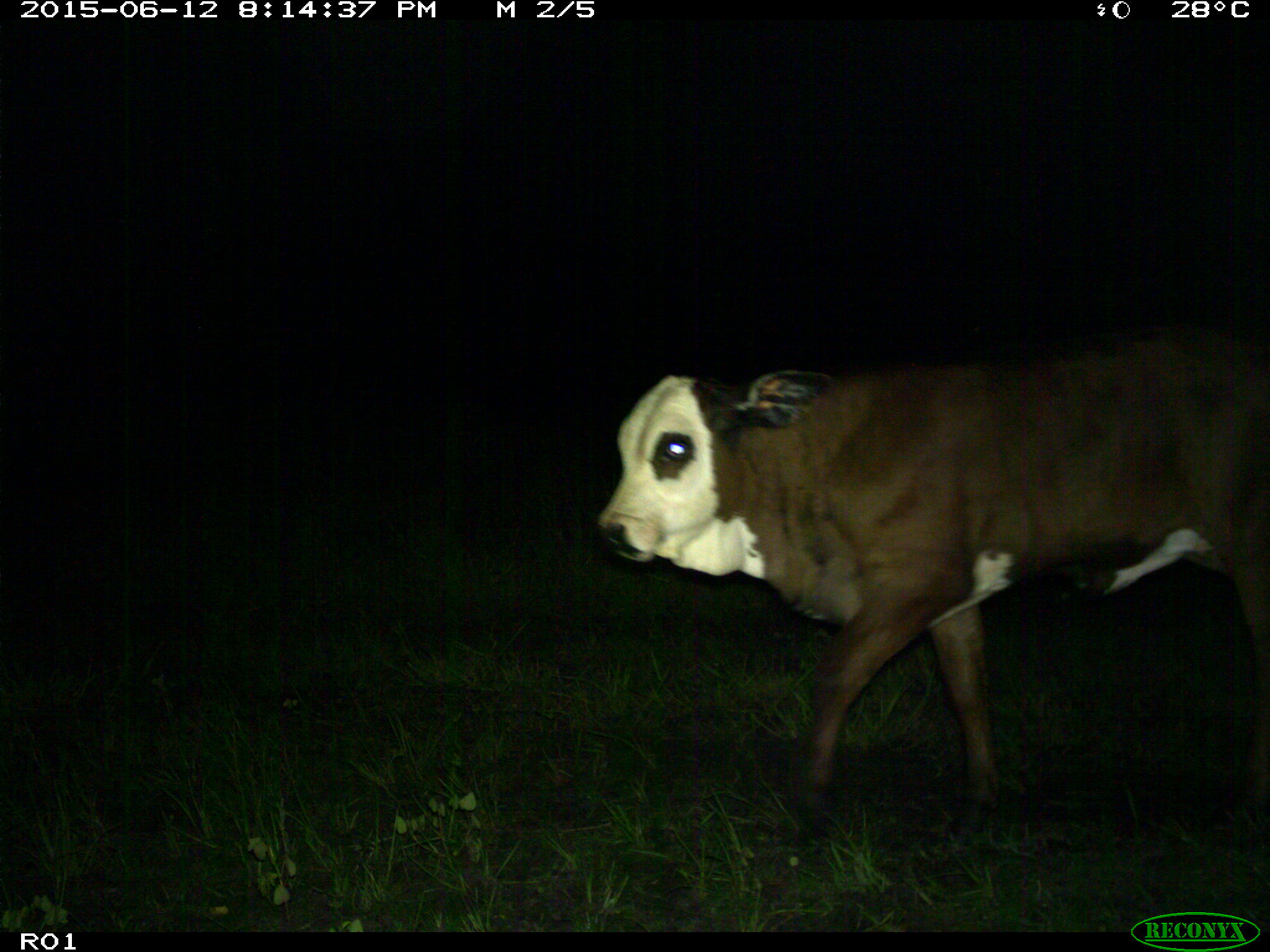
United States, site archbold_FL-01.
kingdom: Animalia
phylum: Chordata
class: Mammalia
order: Artiodactyla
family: Bovidae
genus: Bos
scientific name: Bos taurus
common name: domestic cow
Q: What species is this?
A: Bos taurus (domestic cow).